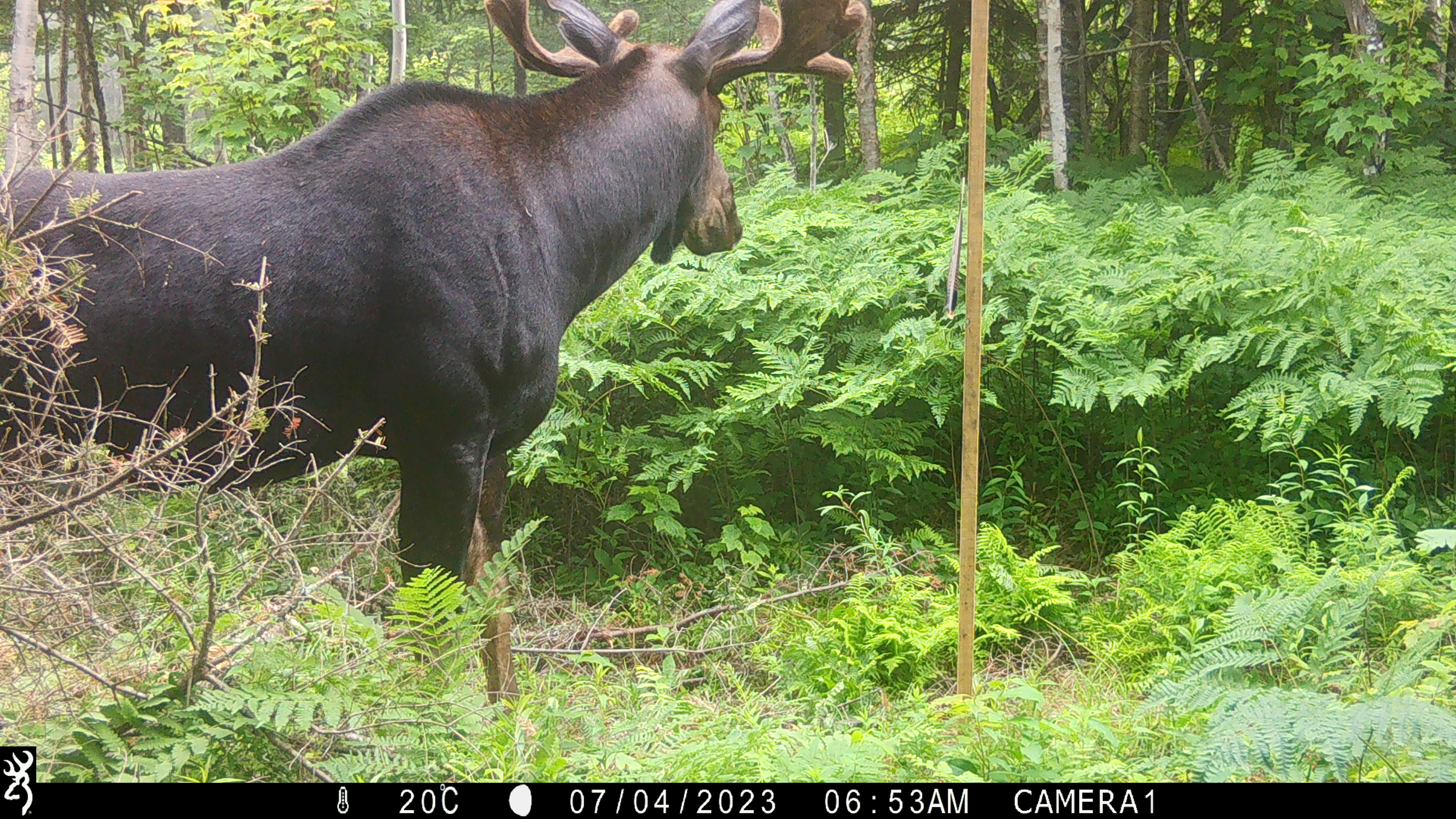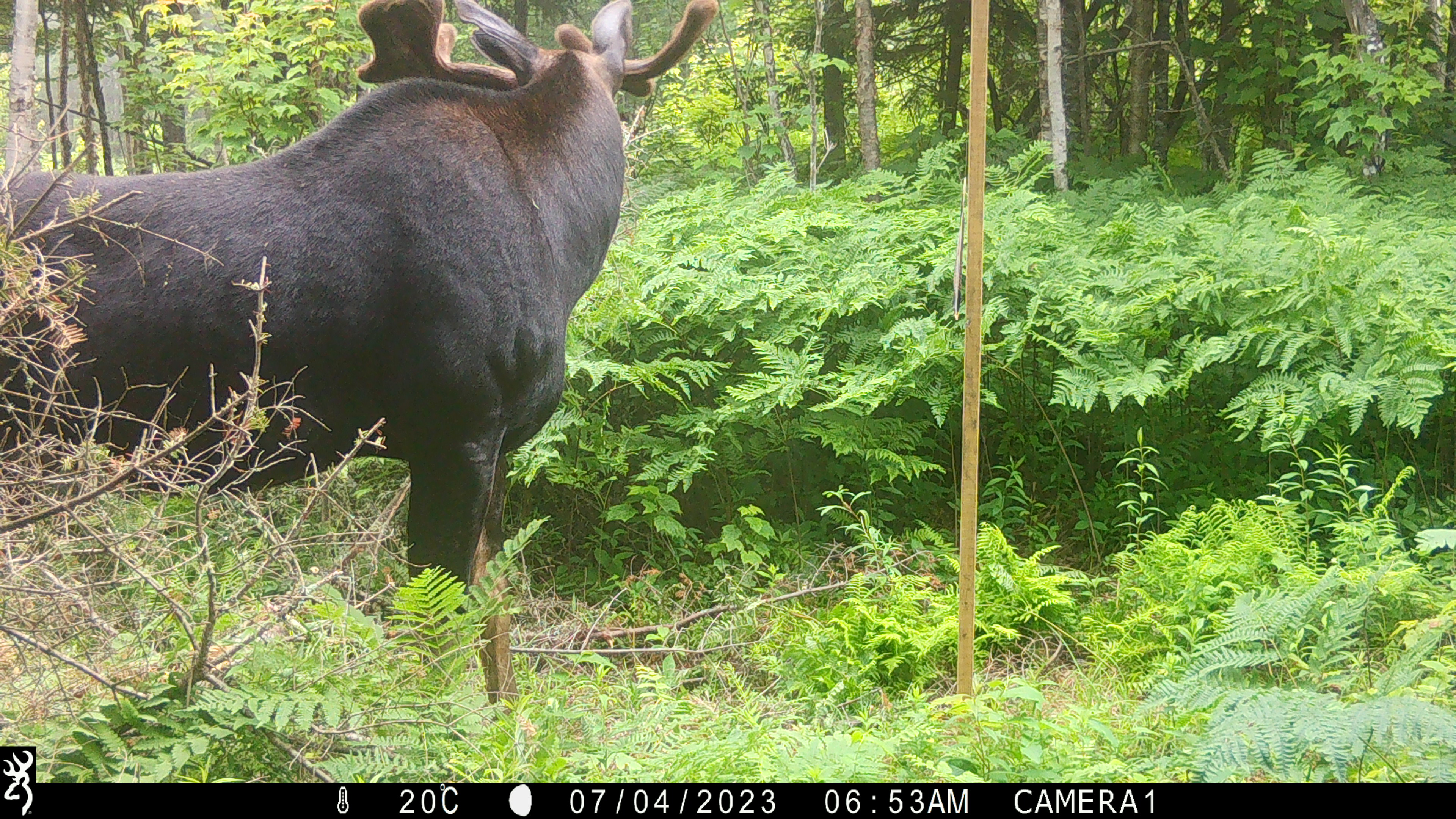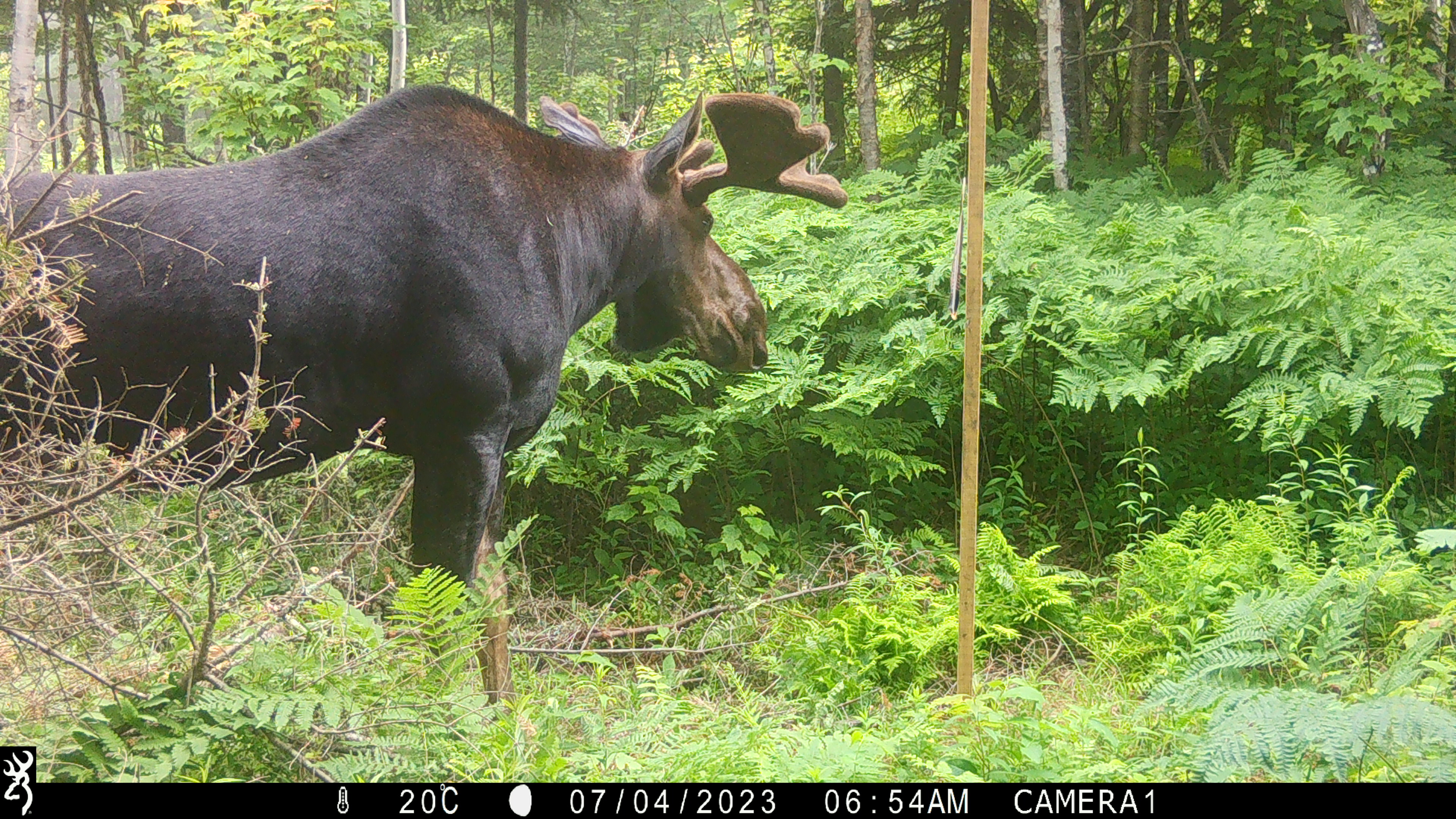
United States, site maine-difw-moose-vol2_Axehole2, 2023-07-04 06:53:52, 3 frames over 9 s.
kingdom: Animalia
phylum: Chordata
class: Mammalia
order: Artiodactyla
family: Cervidae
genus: Alces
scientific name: Alces alces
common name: moose